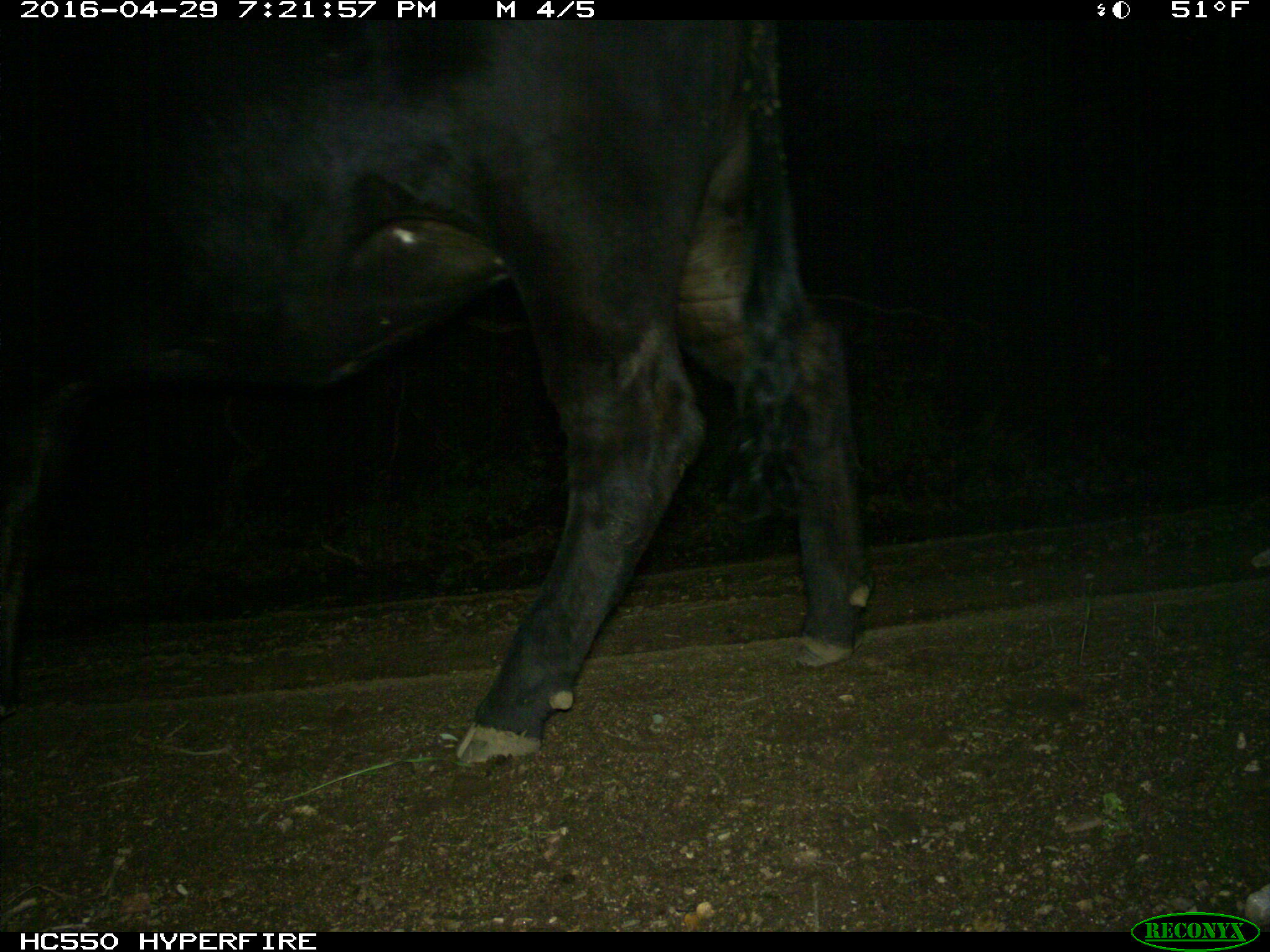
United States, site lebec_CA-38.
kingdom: Animalia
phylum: Chordata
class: Mammalia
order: Artiodactyla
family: Bovidae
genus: Bos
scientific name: Bos taurus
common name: domestic cow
Bos taurus (domestic cow).